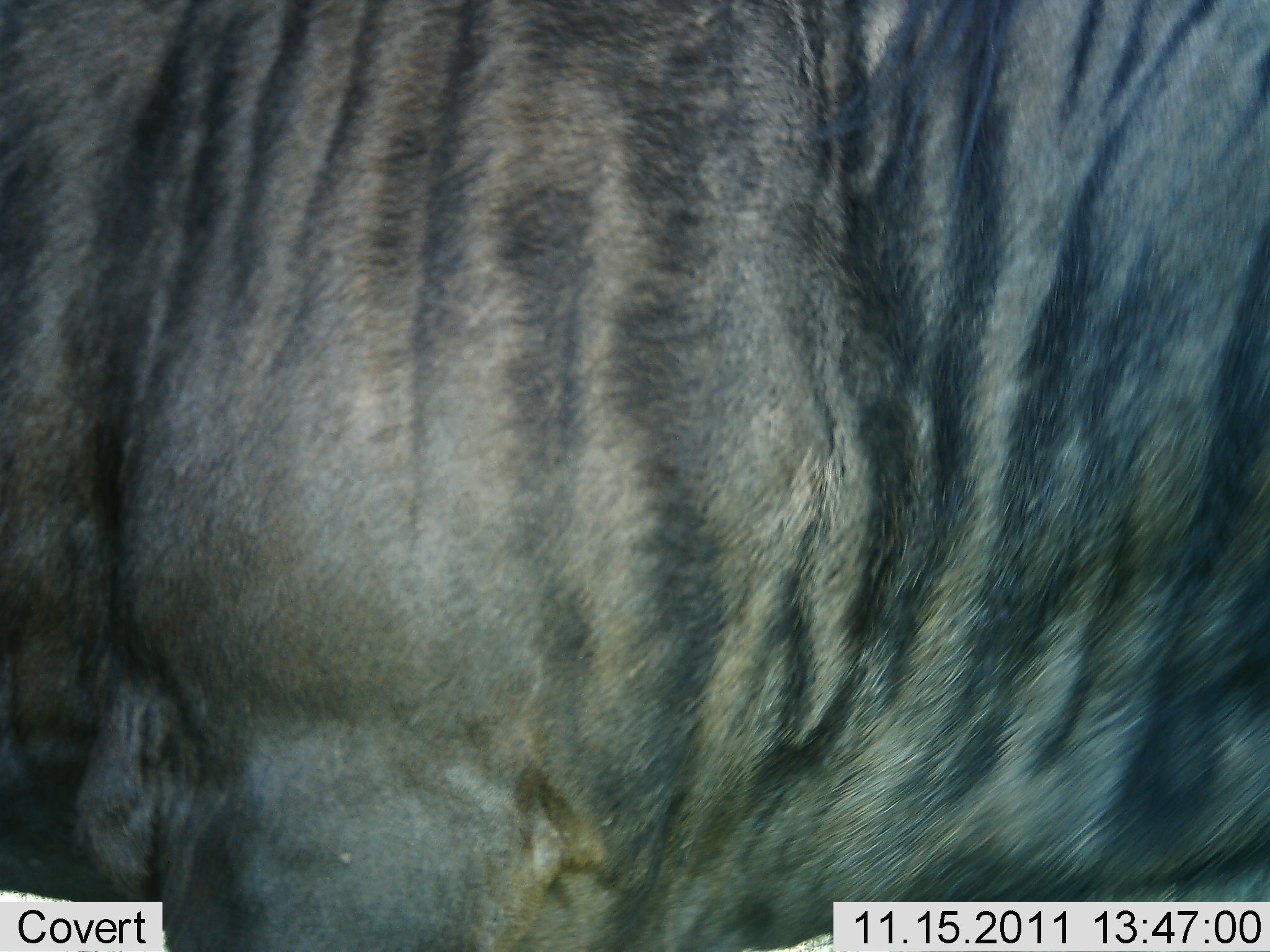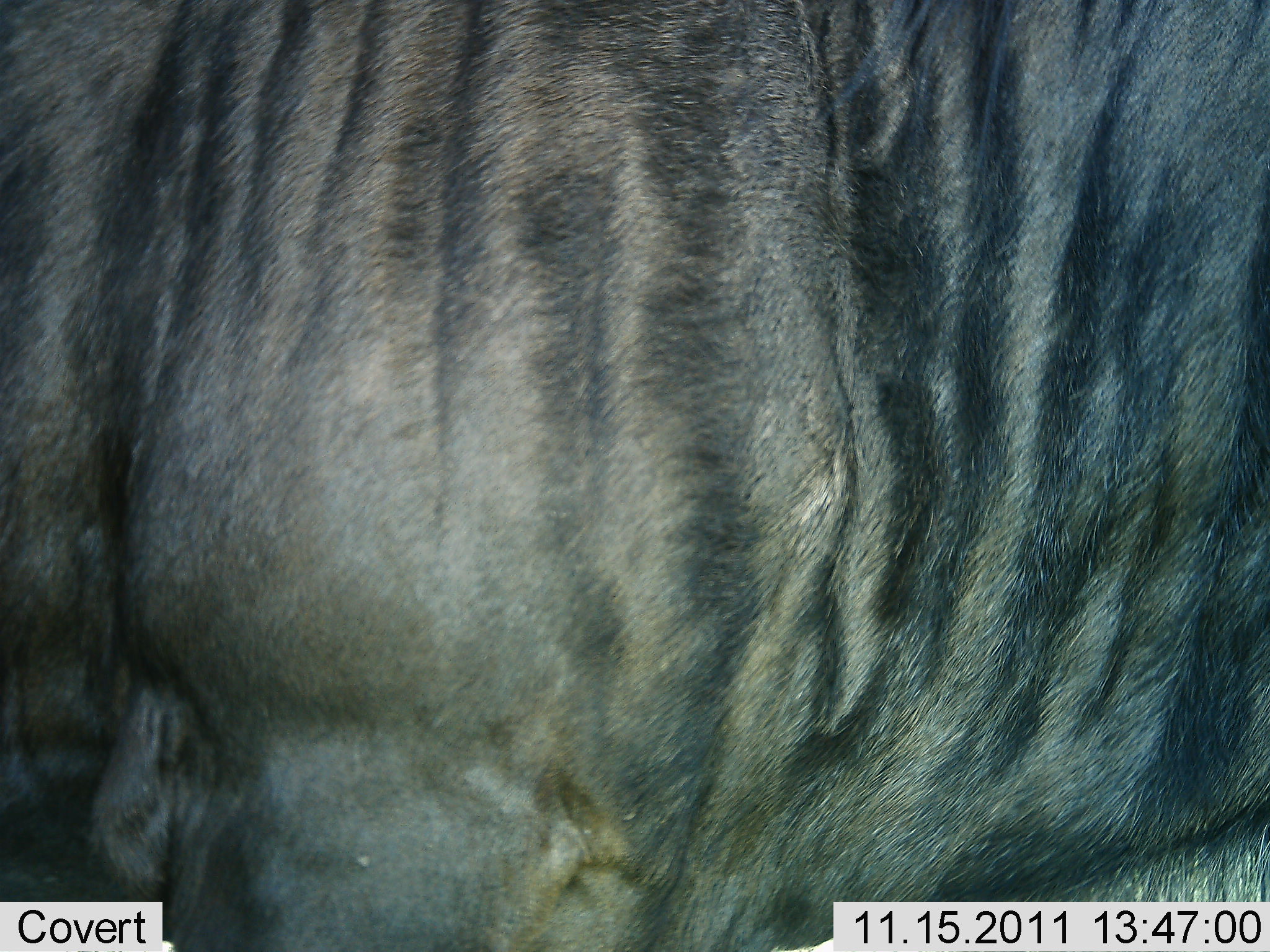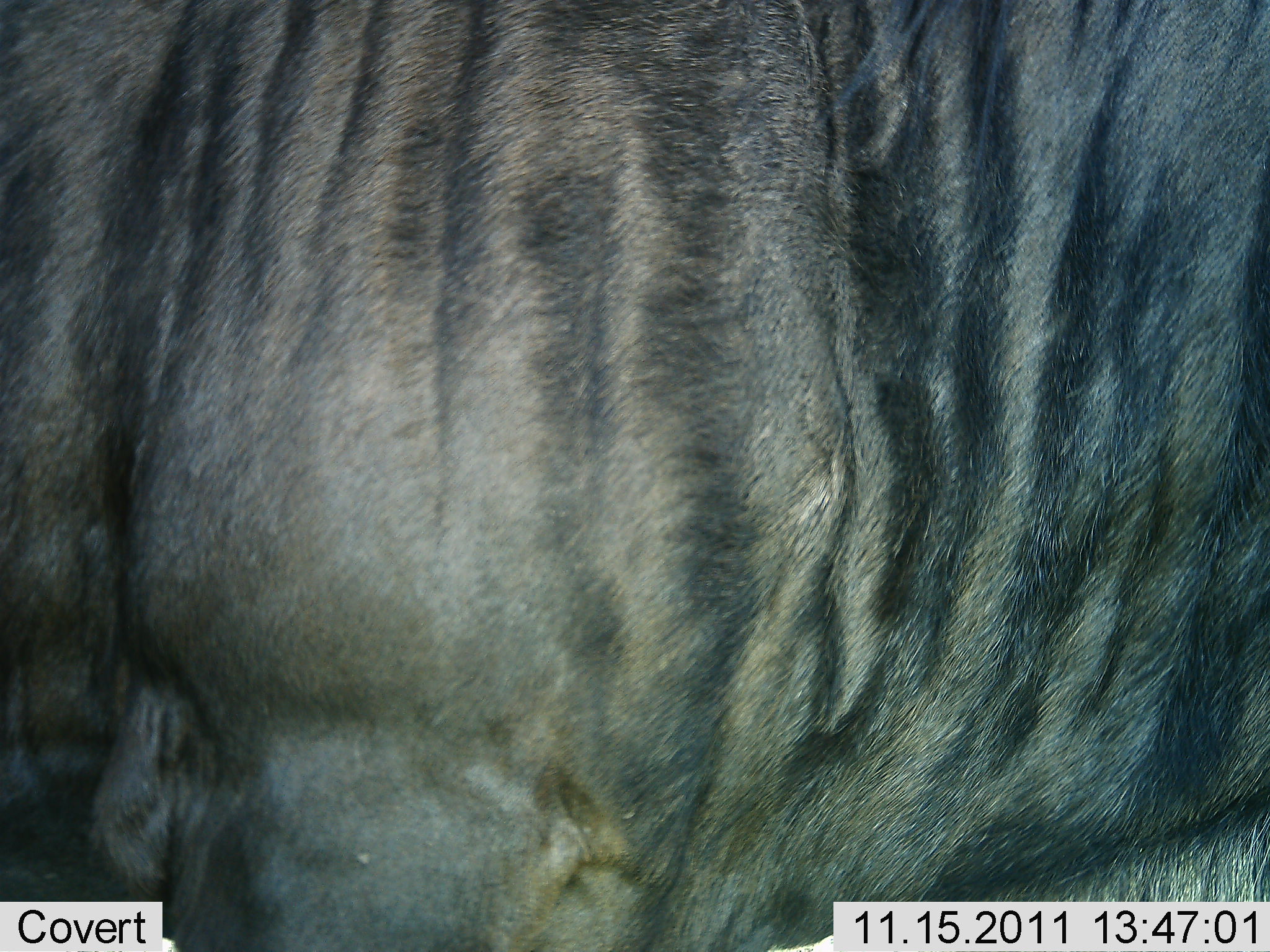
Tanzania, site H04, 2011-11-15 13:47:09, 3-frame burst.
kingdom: Animalia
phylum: Chordata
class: Mammalia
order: Artiodactyla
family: Bovidae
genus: Connochaetes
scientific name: Connochaetes taurinus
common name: blue wildebeest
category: wildebeest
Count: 1.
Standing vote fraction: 86%.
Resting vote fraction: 7%.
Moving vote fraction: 7%.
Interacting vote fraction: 0%.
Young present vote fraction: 0%.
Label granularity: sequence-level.